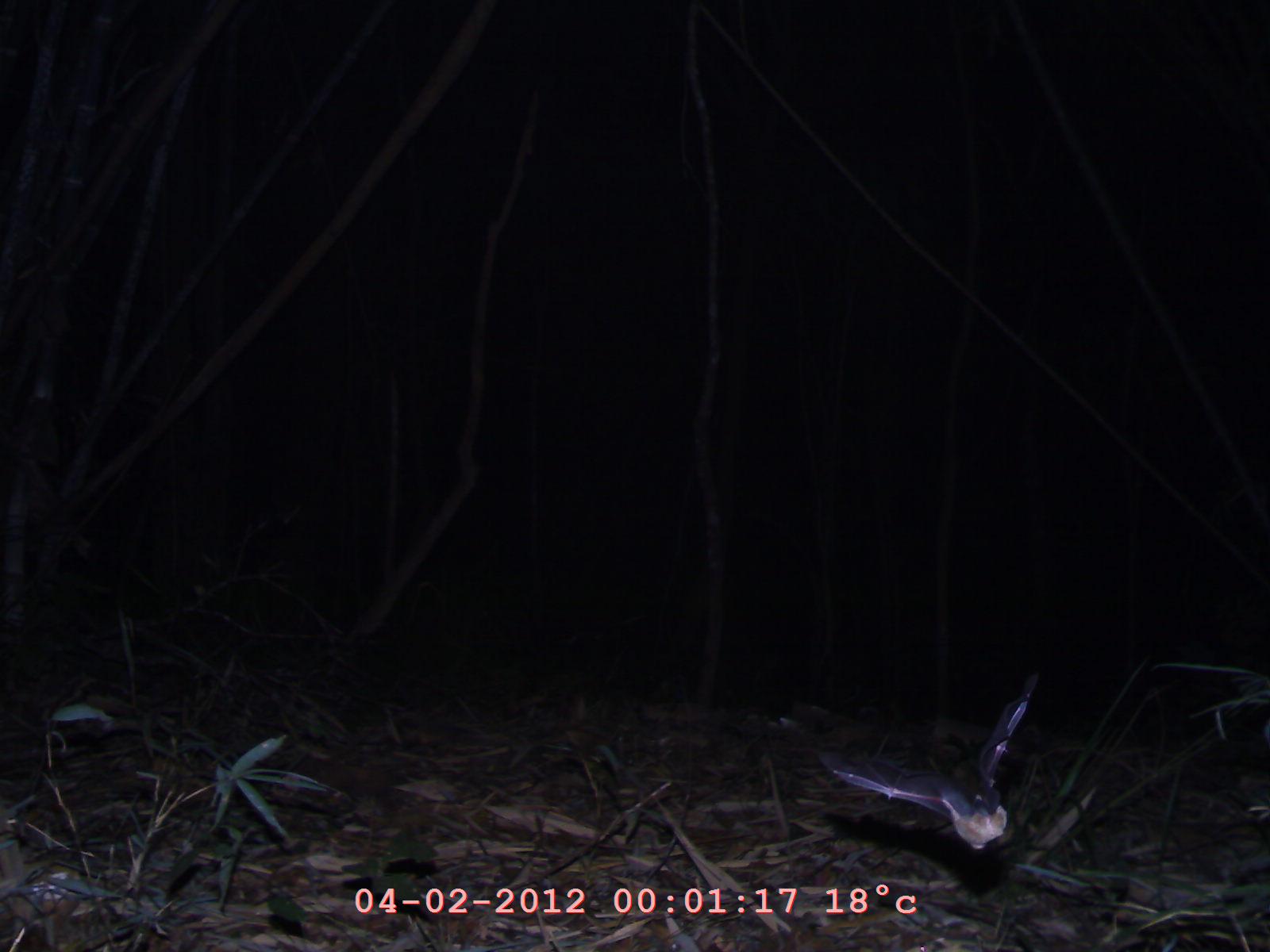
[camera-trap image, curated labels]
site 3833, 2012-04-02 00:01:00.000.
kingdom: Animalia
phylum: Chordata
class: Mammalia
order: Chiroptera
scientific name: Chiroptera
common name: bats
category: unknown bat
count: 1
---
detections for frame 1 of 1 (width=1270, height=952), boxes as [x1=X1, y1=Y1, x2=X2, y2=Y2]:
unknown bat: [x1=811, y1=670, x2=1043, y2=850]